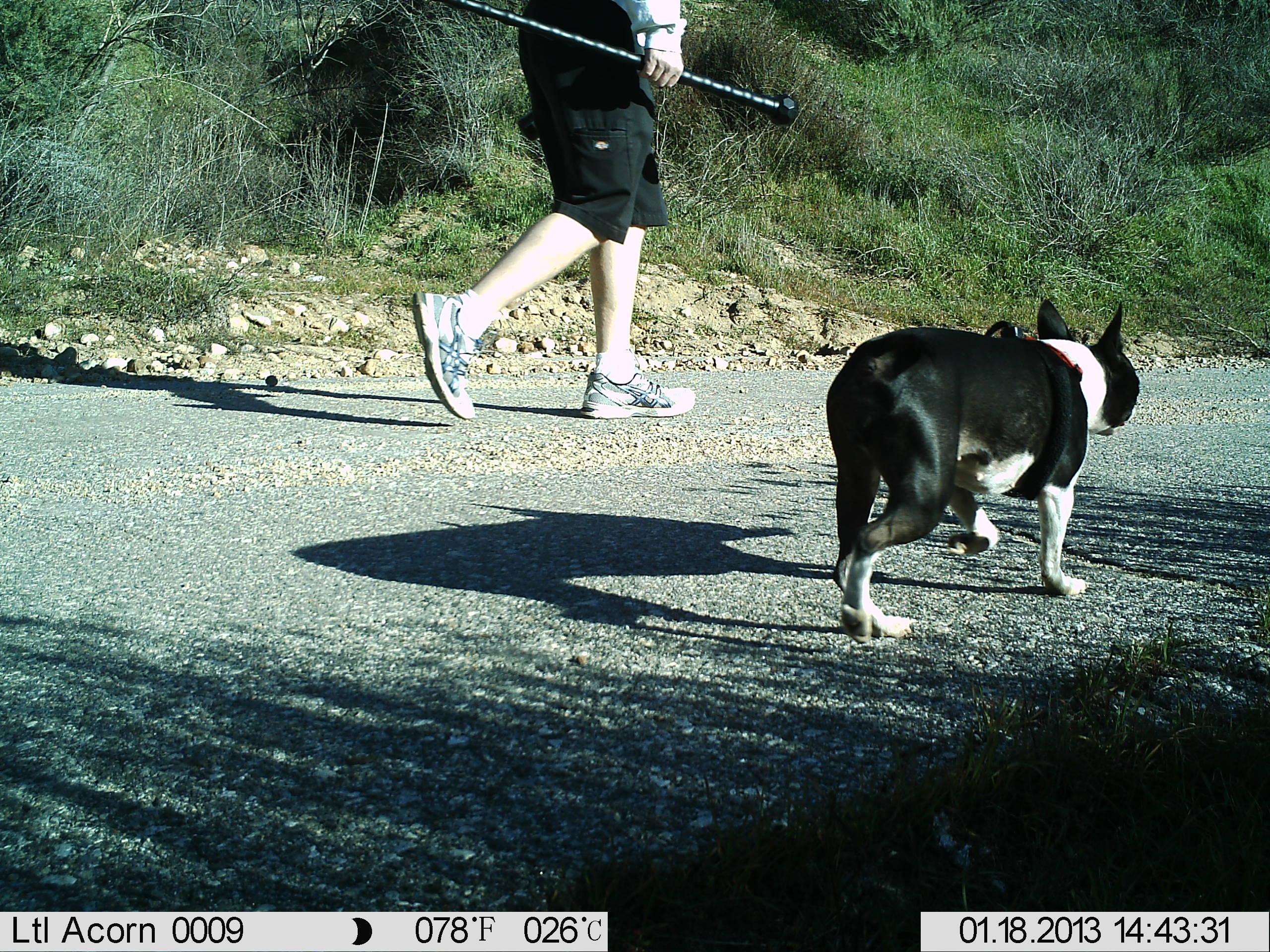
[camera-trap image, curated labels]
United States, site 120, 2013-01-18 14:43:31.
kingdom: Animalia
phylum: Chordata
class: Mammalia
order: Carnivora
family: Canidae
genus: Canis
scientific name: Canis familiaris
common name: domestic dog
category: dog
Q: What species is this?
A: Dog (domestic dog) (Canis familiaris).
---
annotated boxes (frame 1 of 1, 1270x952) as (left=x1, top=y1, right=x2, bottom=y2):
dog: (left=822, top=295, right=1151, bottom=647)